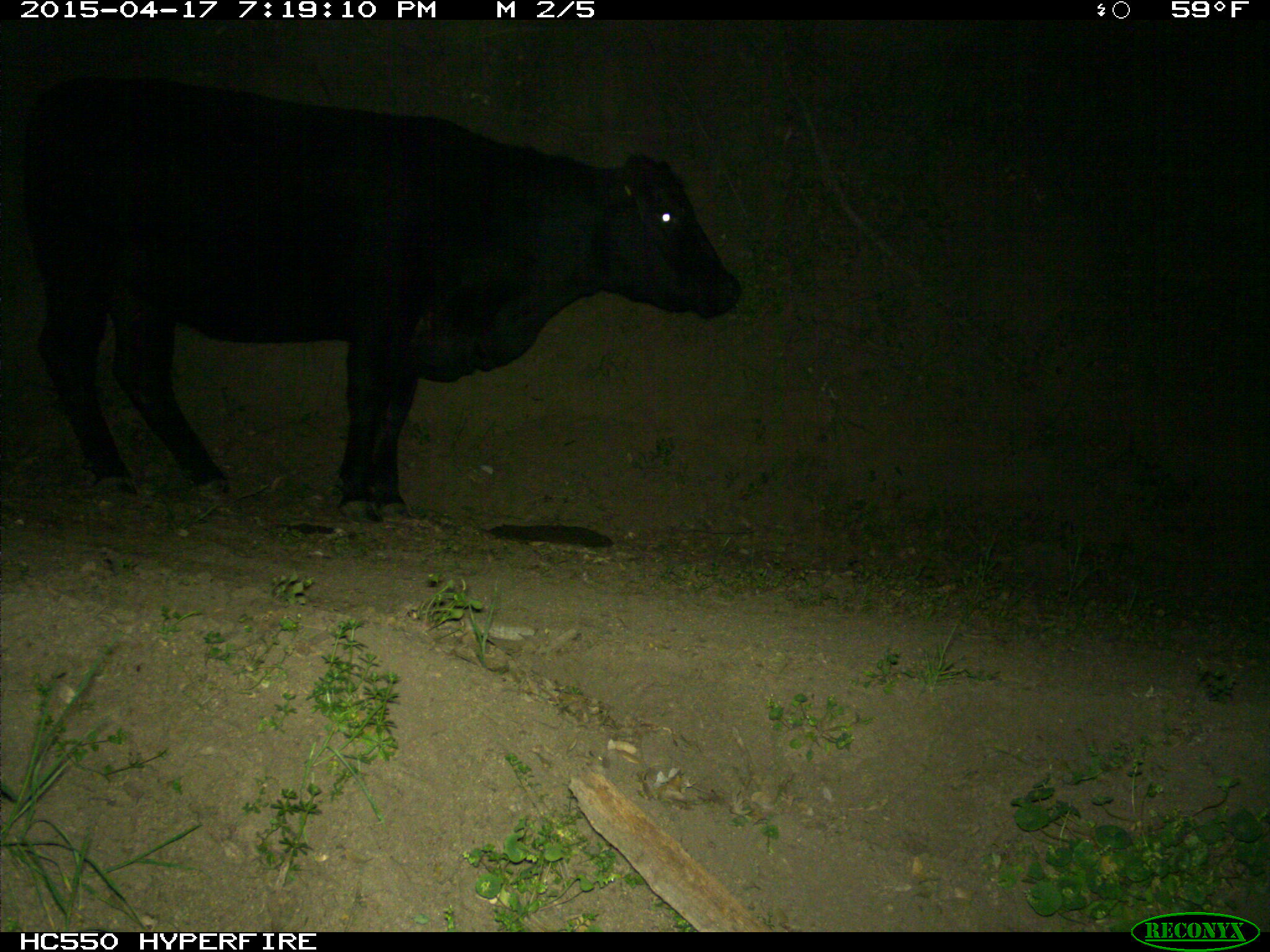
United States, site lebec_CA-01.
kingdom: Animalia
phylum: Chordata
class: Mammalia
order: Artiodactyla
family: Bovidae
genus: Bos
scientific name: Bos taurus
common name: domestic cow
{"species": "Bos taurus (domestic cow)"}